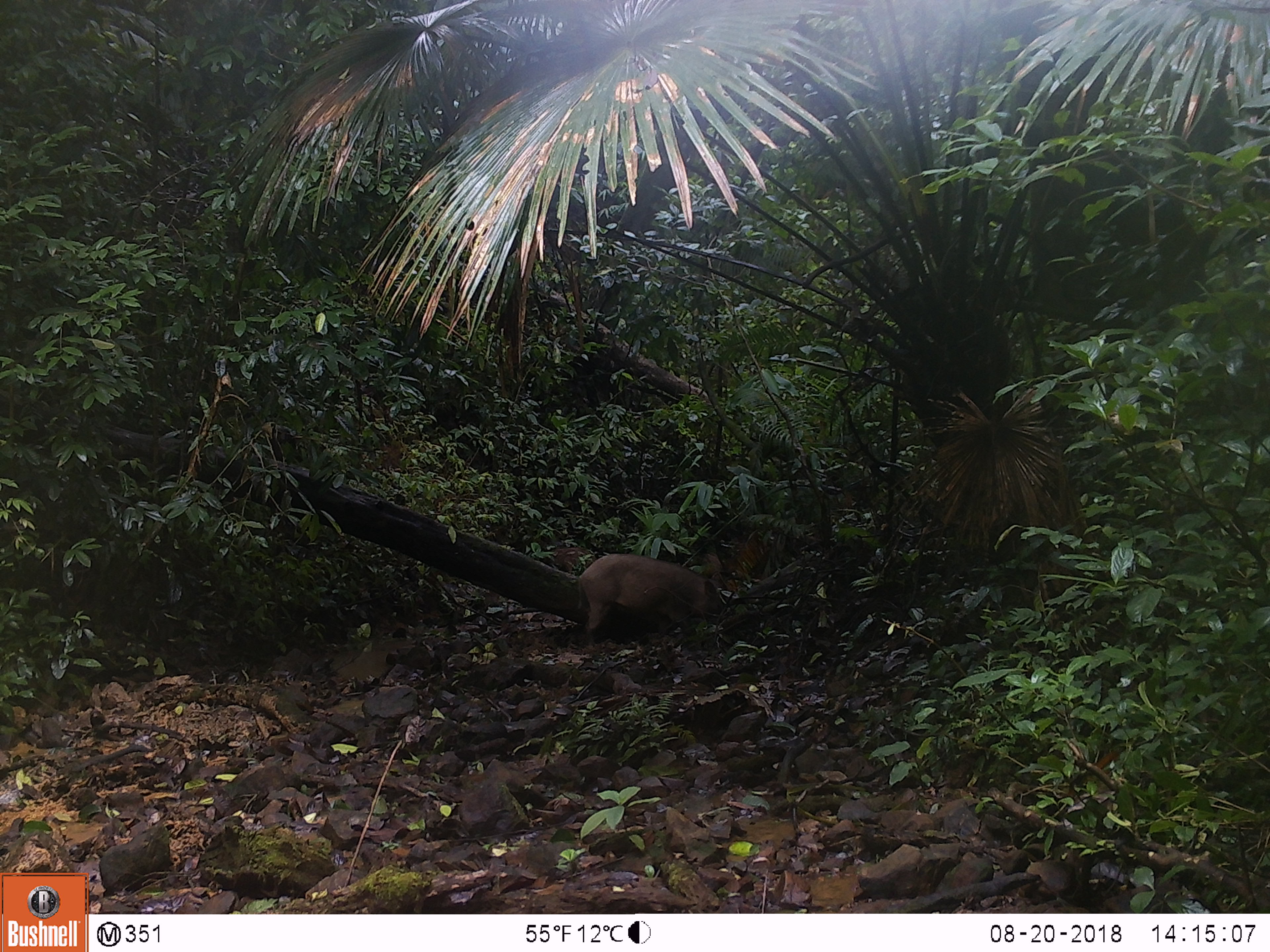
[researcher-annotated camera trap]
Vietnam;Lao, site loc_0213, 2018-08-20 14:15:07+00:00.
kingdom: Animalia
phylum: Chordata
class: Mammalia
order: Artiodactyla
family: Suidae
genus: Sus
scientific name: Sus scrofa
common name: eurasian wild pig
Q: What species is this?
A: Eurasian wild pig (Sus scrofa).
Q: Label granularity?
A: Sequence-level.